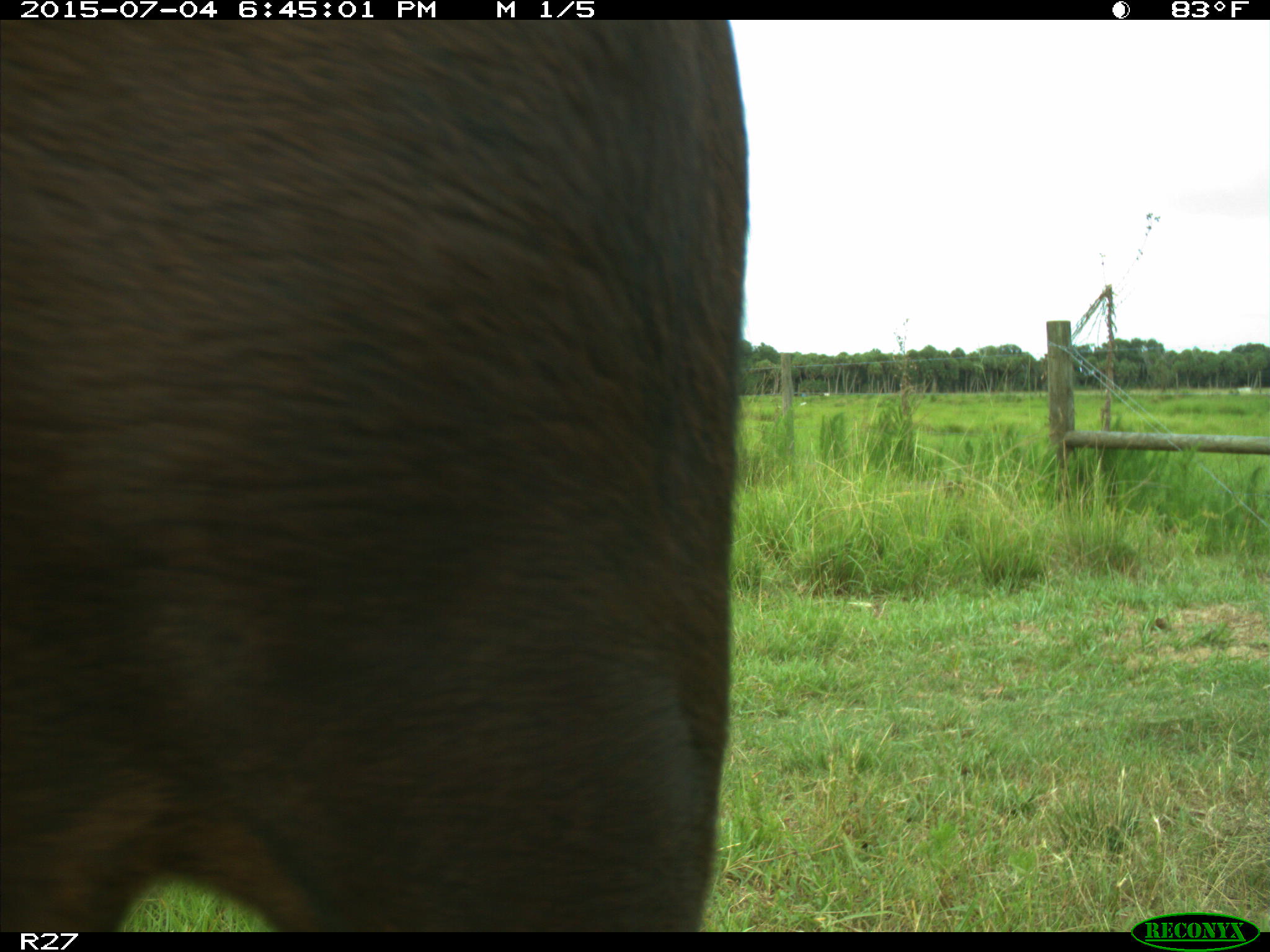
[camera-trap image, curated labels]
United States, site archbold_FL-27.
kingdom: Animalia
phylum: Chordata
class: Mammalia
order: Artiodactyla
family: Bovidae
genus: Bos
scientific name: Bos taurus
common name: domestic cow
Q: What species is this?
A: Bos taurus (domestic cow).